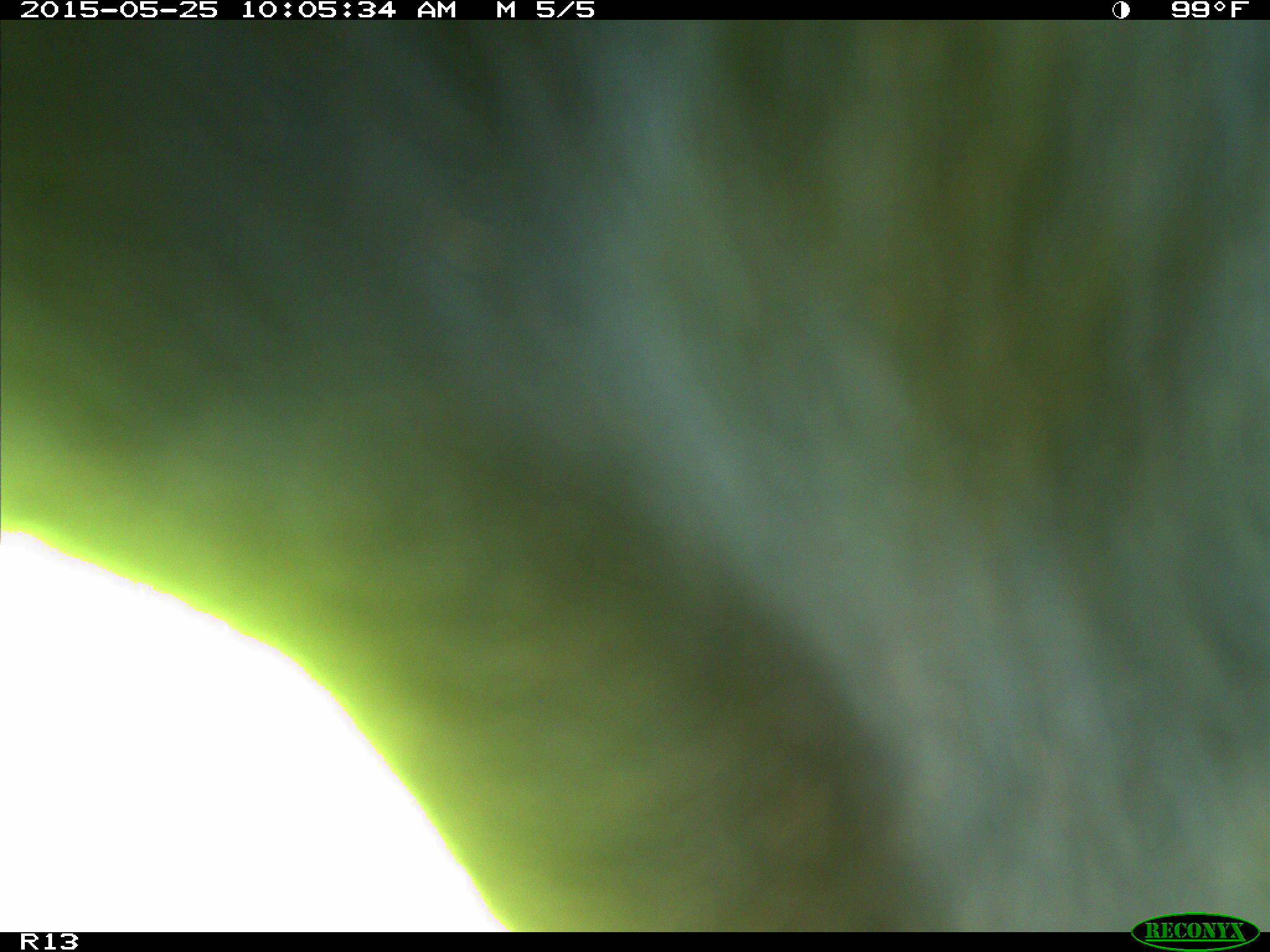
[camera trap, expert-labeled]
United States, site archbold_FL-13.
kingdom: Animalia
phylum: Chordata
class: Mammalia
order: Artiodactyla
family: Bovidae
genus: Bos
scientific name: Bos taurus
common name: domestic cow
Bos taurus (domestic cow).